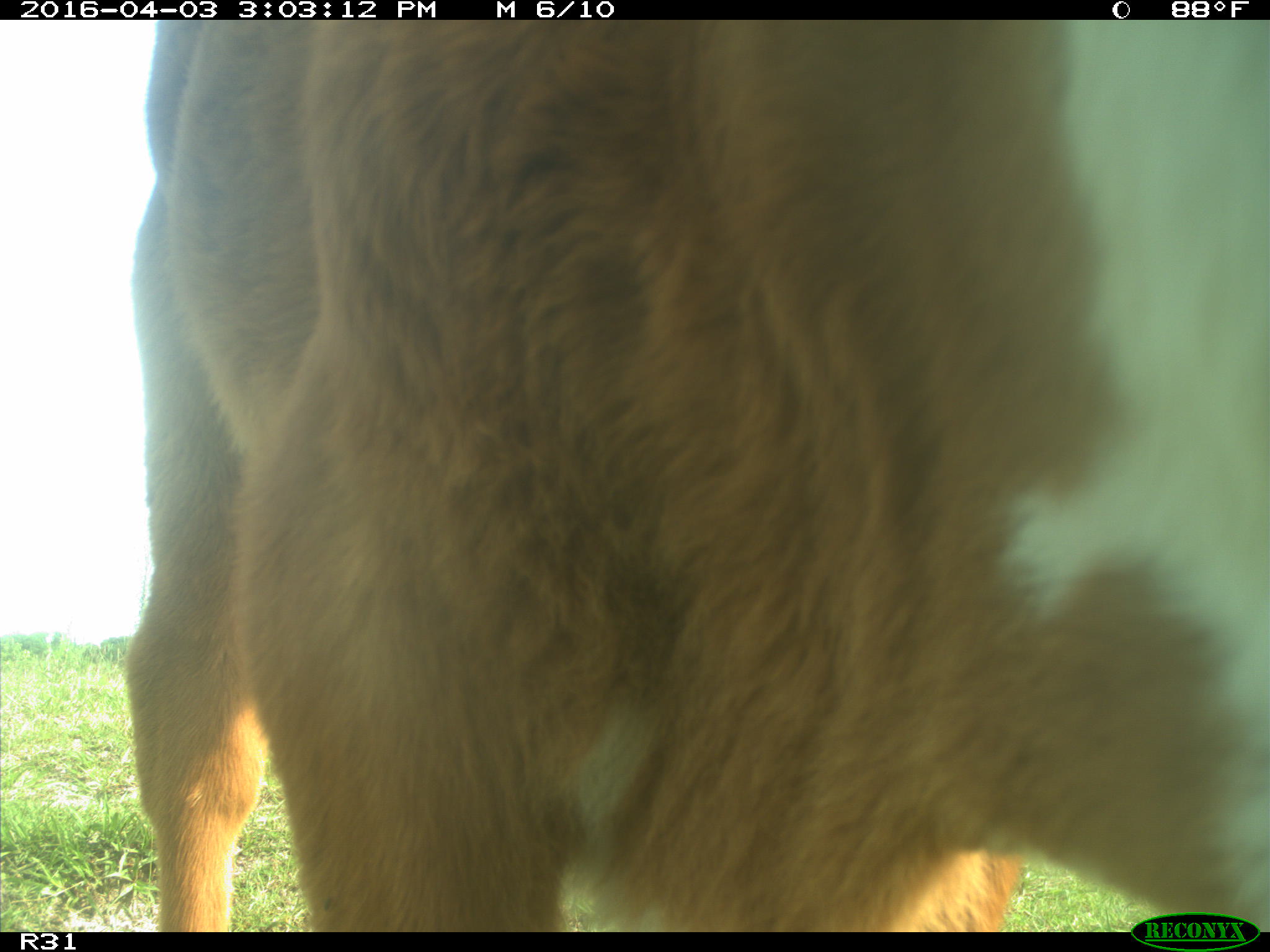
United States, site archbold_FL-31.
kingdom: Animalia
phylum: Chordata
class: Mammalia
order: Artiodactyla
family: Bovidae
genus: Bos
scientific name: Bos taurus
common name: domestic cow